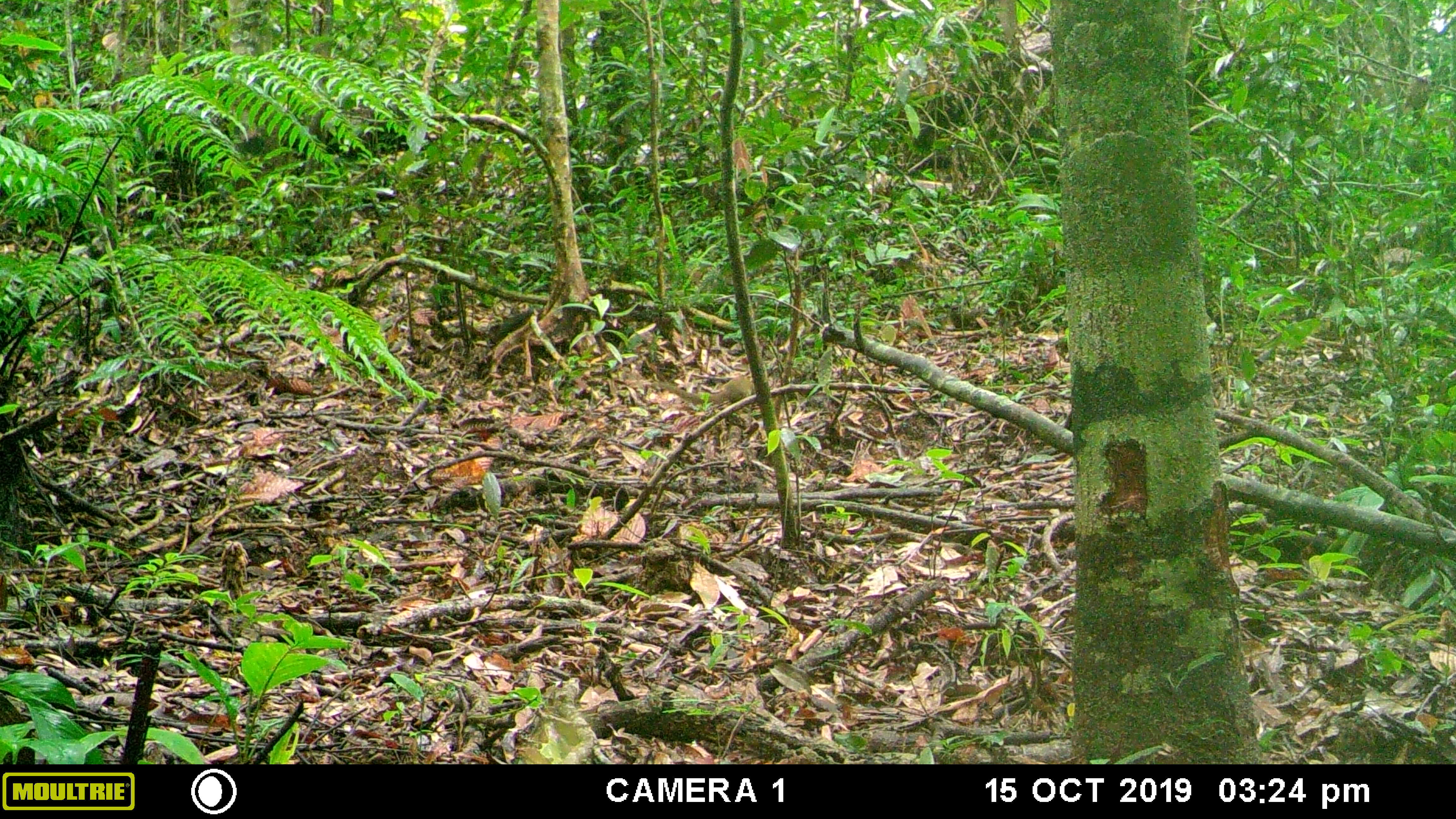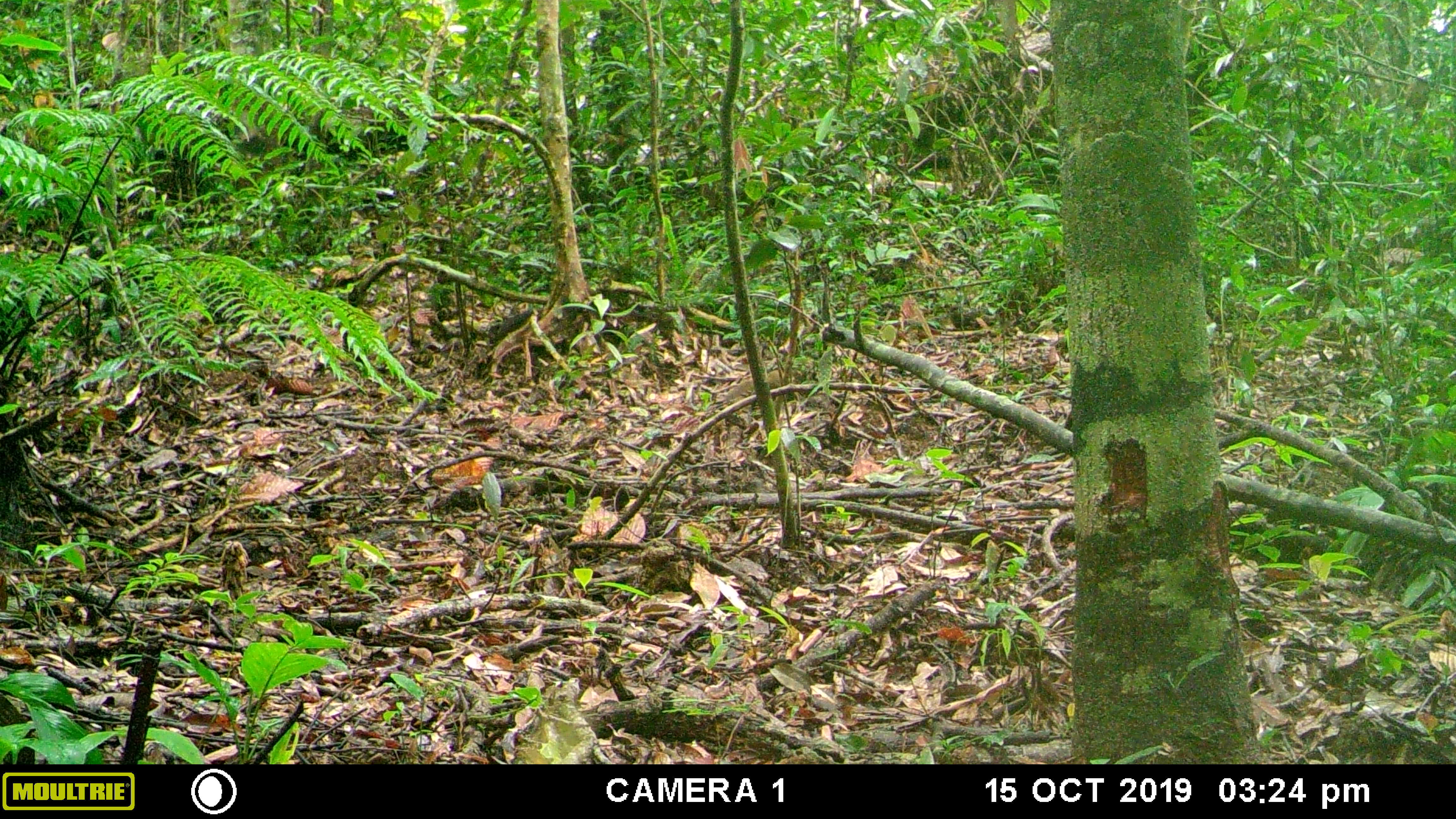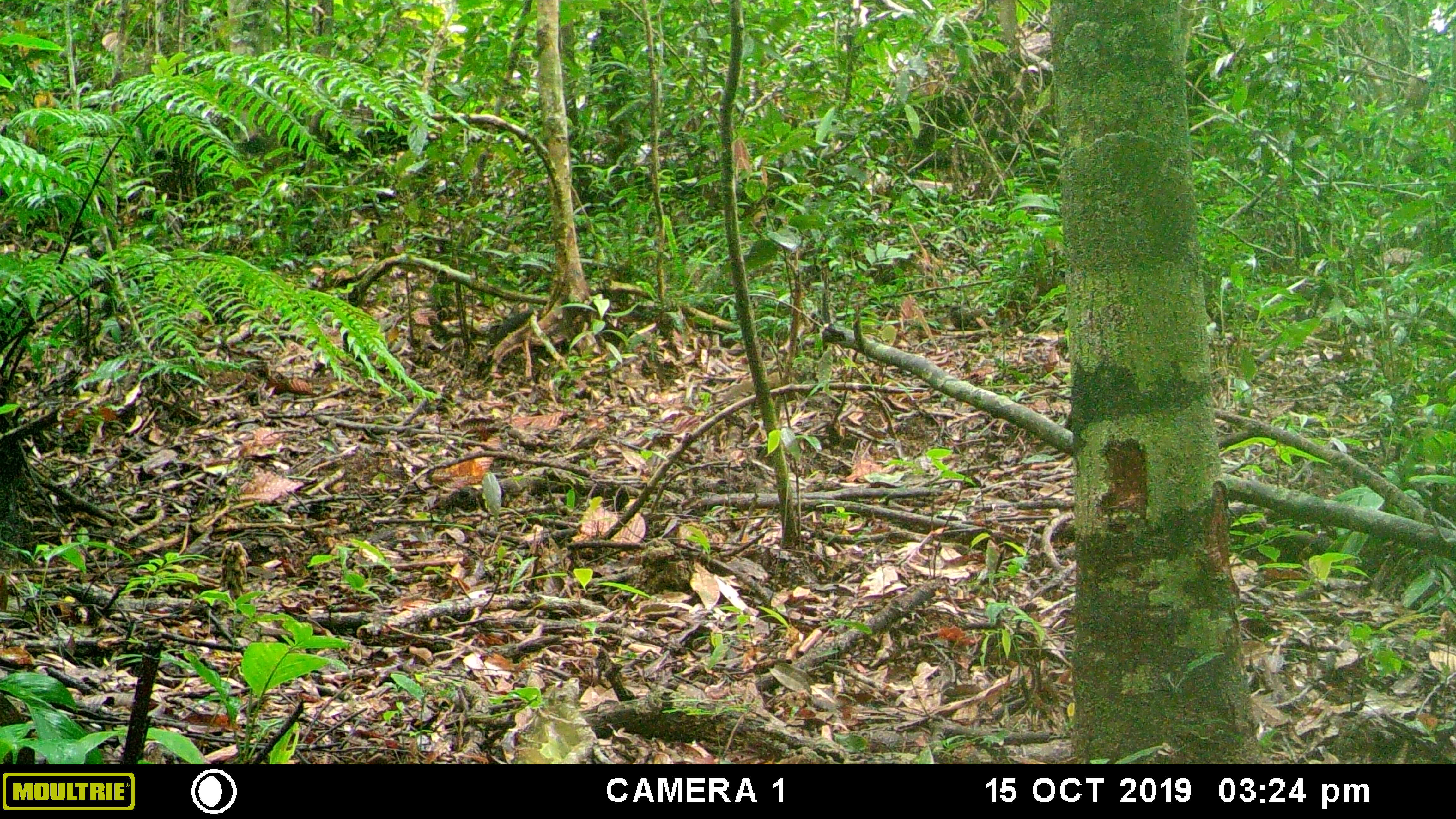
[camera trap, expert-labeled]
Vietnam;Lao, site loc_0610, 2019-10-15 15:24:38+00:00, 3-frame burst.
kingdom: Animalia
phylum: Chordata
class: Mammalia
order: Scandentia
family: Tupaiidae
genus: Tupaia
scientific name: Tupaia belangeri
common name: northern treeshrew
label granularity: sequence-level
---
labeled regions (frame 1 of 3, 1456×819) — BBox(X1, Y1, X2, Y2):
northern treeshrew: BBox(668, 376, 753, 405)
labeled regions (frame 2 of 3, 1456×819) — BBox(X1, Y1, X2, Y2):
northern treeshrew: BBox(726, 369, 802, 401)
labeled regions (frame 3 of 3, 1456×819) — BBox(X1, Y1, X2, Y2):
northern treeshrew: BBox(723, 368, 805, 402)